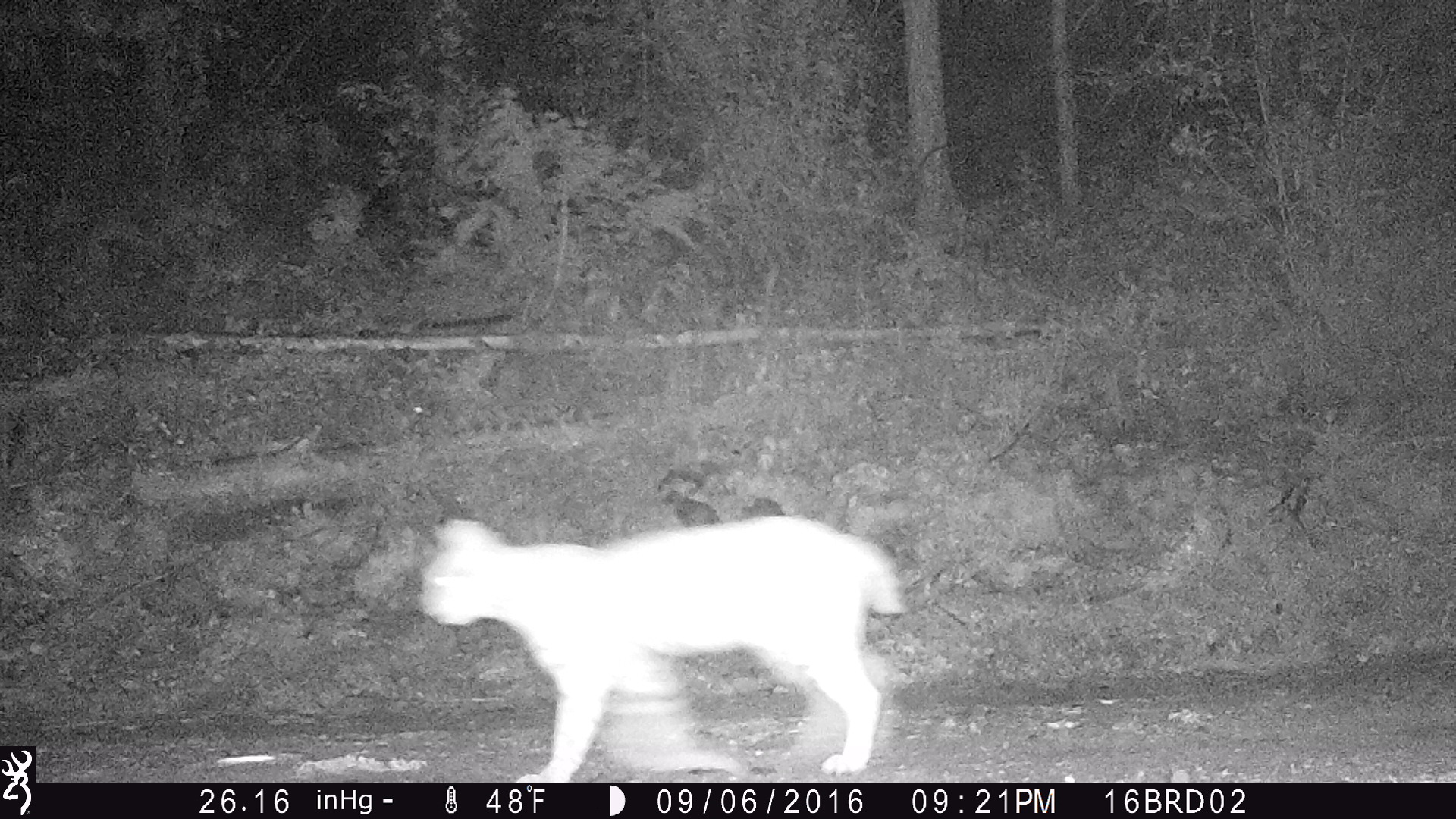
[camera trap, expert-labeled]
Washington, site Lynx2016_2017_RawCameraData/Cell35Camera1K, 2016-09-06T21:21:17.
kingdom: Animalia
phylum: Chordata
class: Mammalia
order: Carnivora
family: Felidae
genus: Lynx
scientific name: Lynx rufus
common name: bobcat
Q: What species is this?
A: Lynx rufus (bobcat).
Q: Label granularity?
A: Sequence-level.